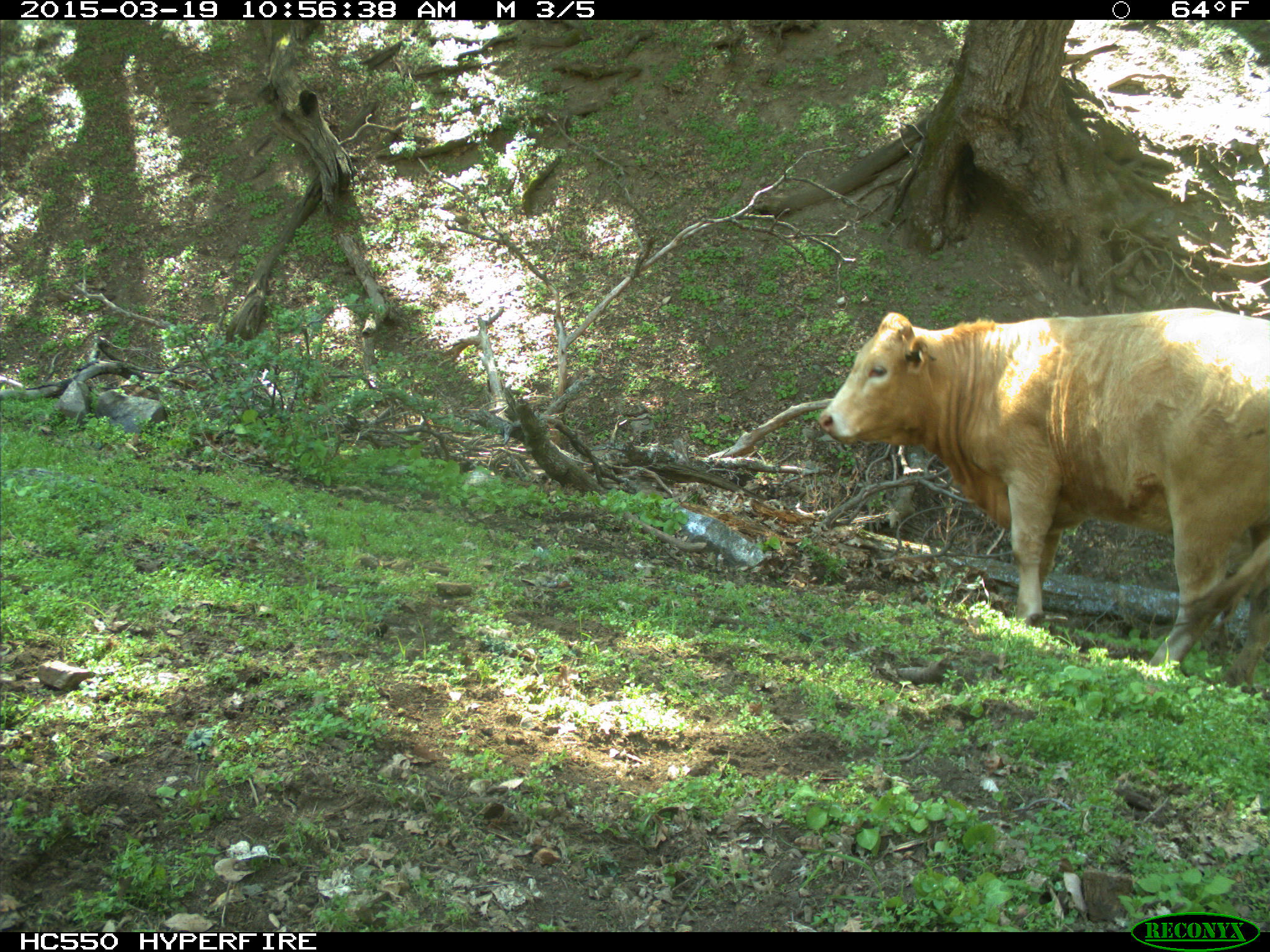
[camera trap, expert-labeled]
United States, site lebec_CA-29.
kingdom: Animalia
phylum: Chordata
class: Mammalia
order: Artiodactyla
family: Bovidae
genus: Bos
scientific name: Bos taurus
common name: domestic cow